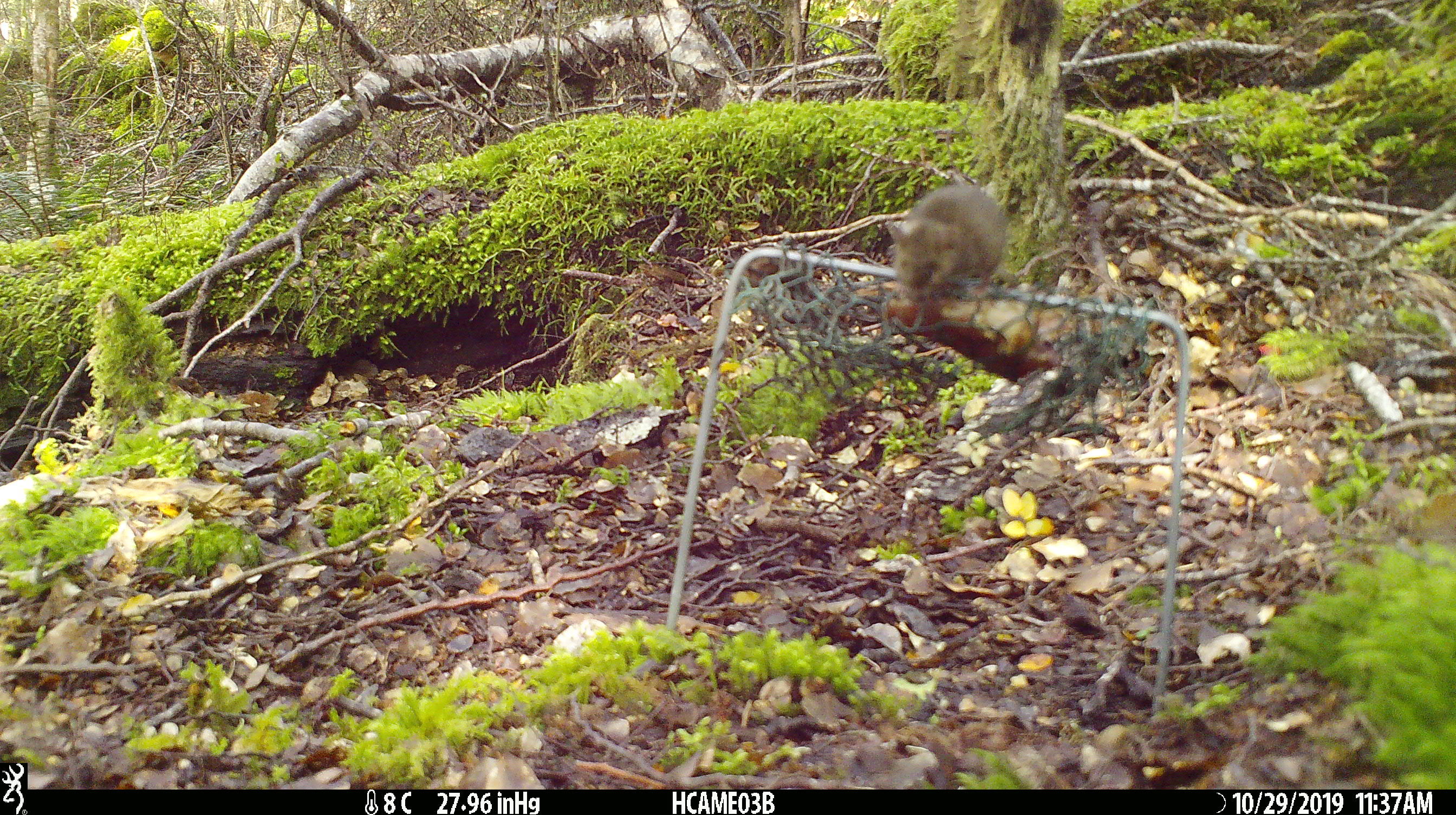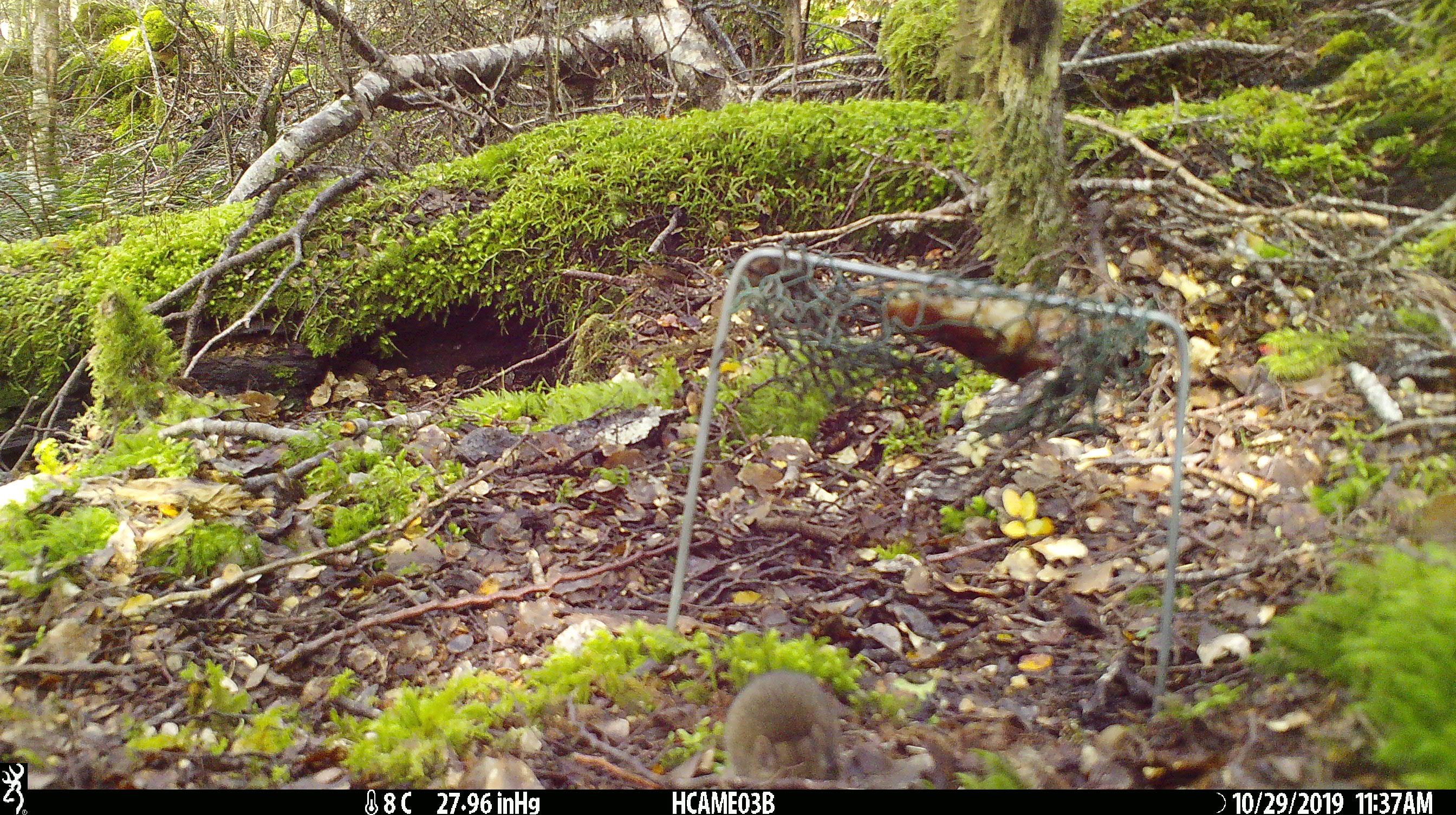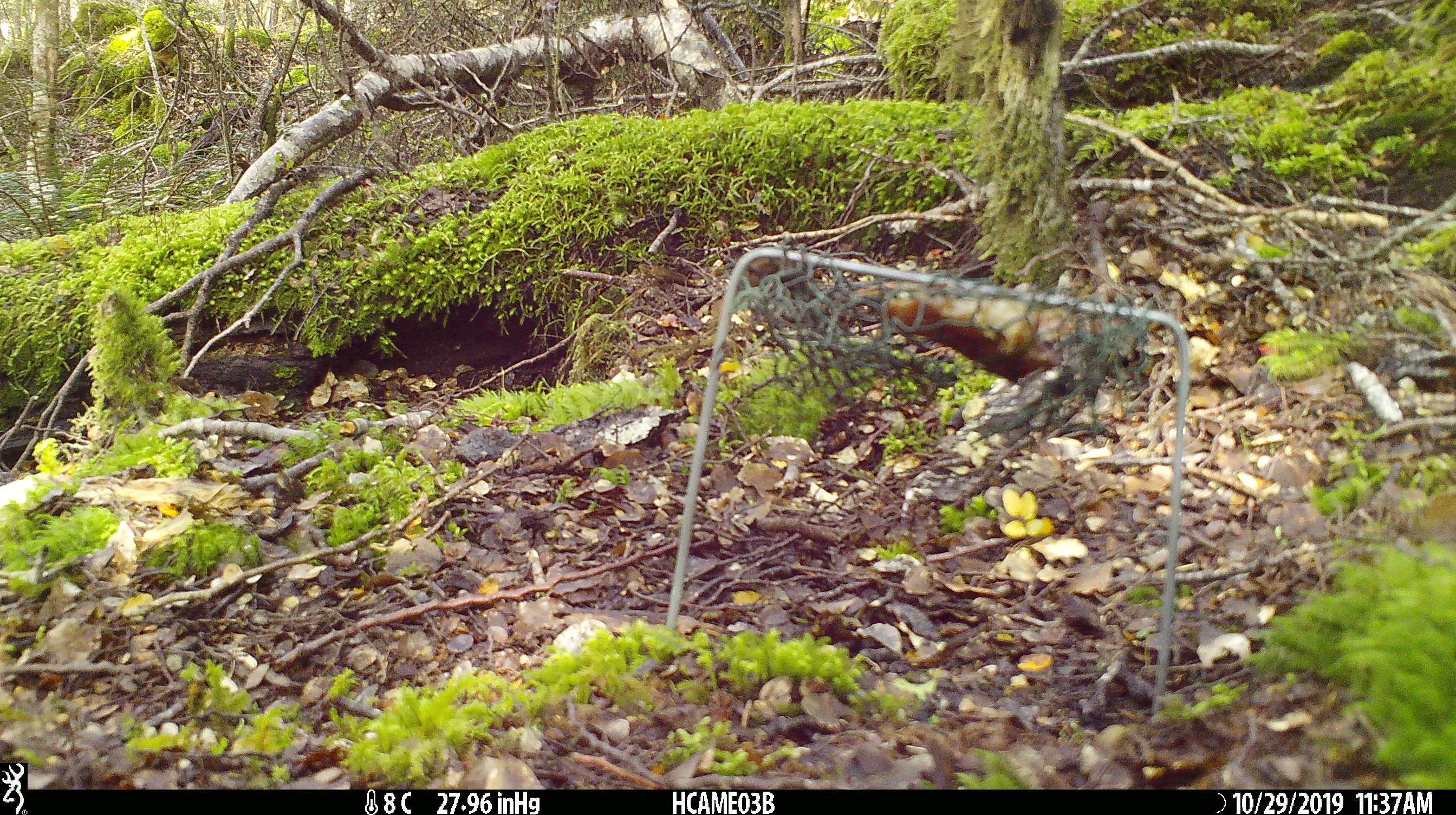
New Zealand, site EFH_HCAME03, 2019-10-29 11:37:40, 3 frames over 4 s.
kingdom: Animalia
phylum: Chordata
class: Mammalia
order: Rodentia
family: Muridae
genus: Mus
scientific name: Mus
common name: mouse